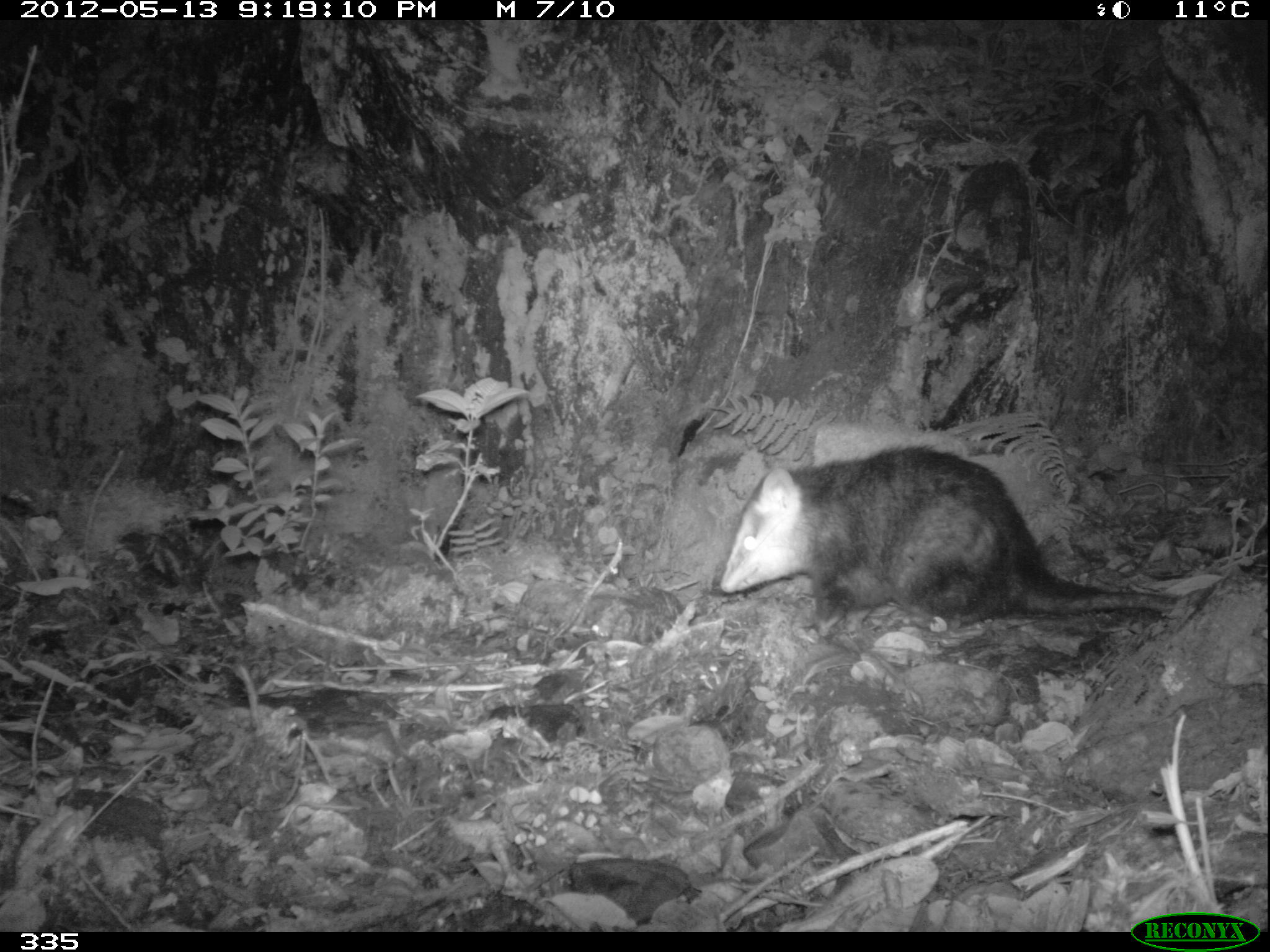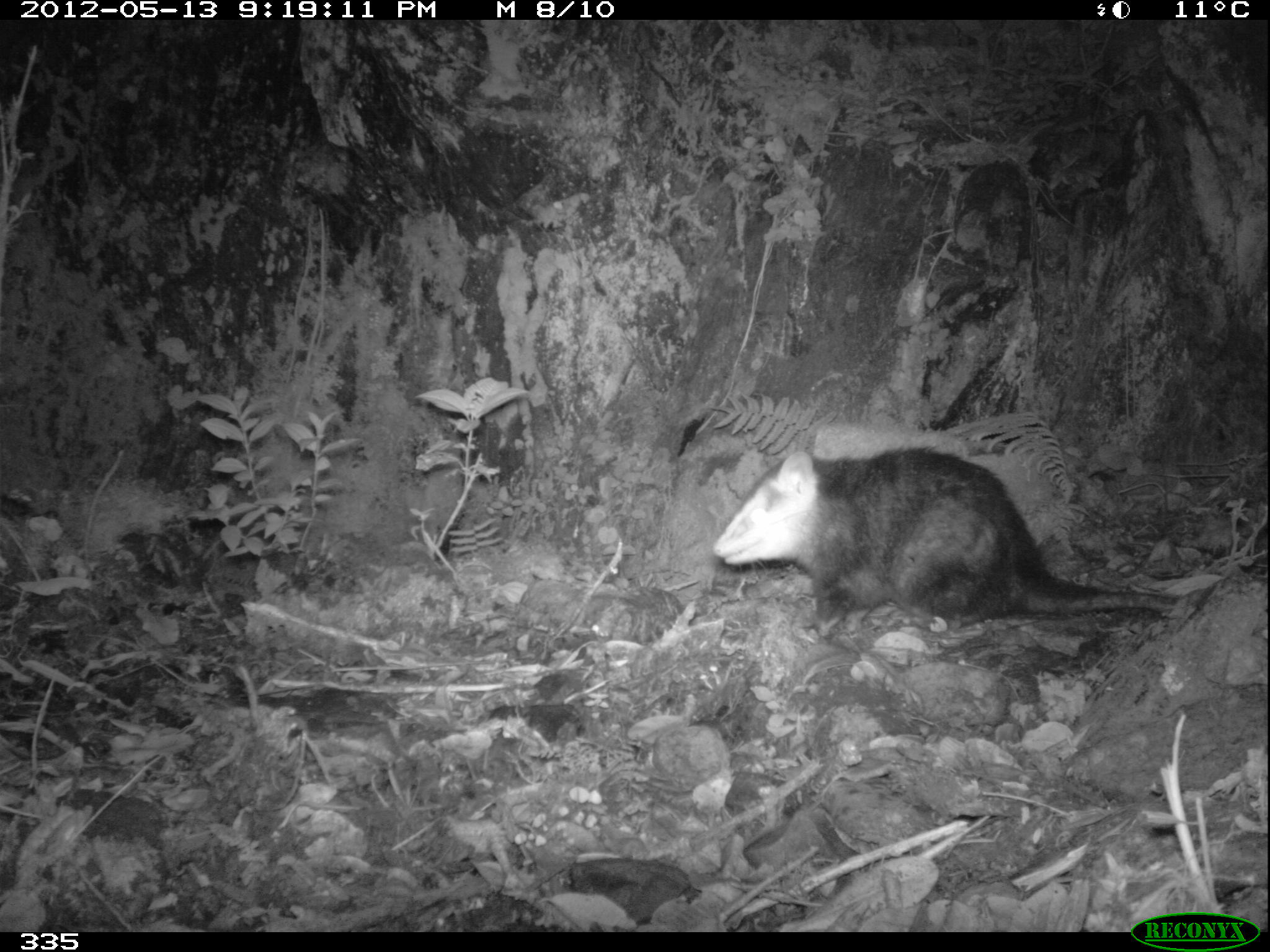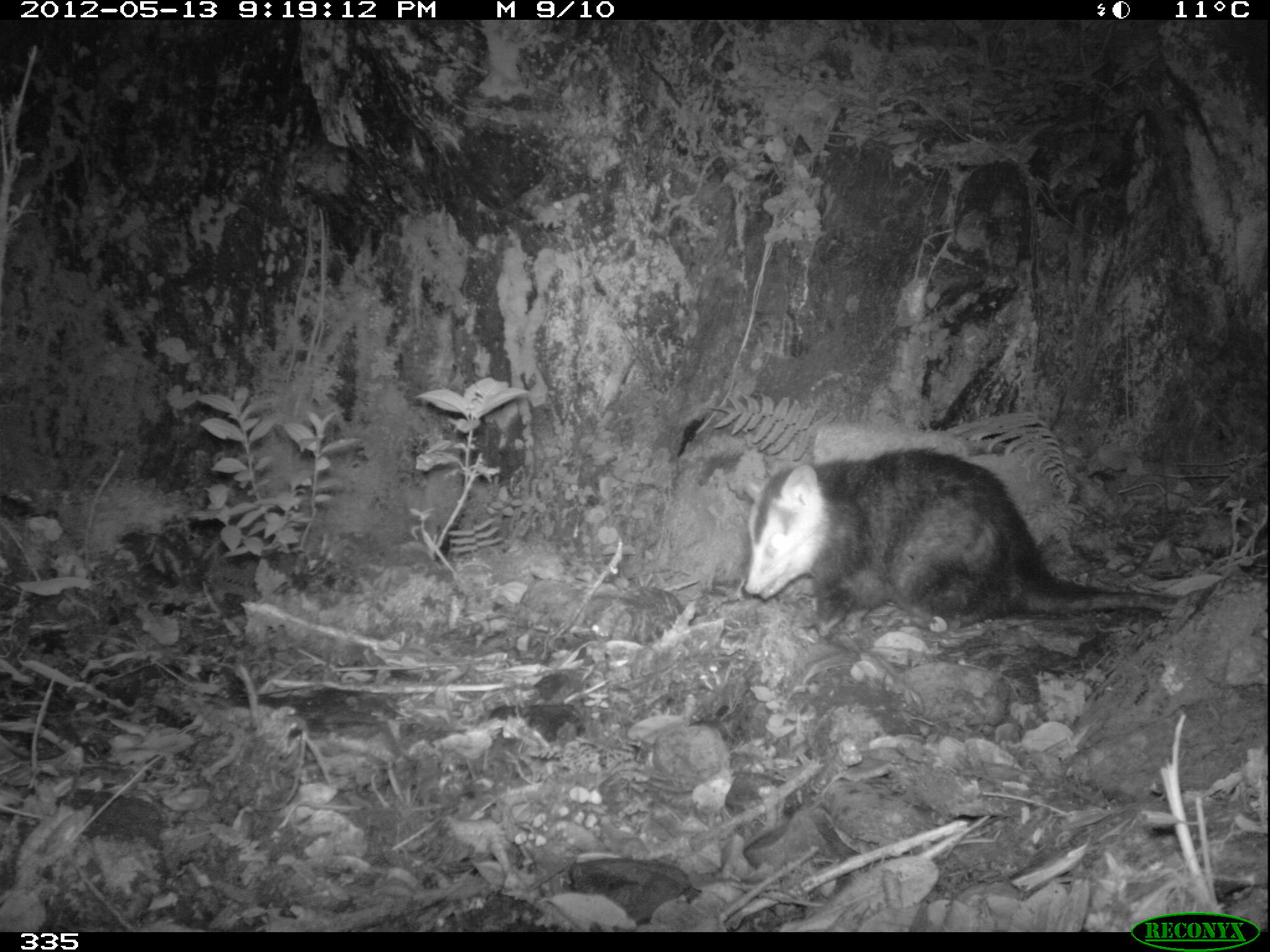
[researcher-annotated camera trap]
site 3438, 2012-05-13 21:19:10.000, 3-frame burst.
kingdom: Animalia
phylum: Chordata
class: Mammalia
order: Didelphimorphia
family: Didelphidae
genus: Didelphis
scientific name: Didelphis pernigra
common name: andean white-eared opossum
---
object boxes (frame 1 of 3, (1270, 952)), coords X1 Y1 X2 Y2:
didelphis pernigra: 715 439 1177 637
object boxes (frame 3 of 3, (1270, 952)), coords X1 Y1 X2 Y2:
didelphis pernigra: 739 444 1181 636